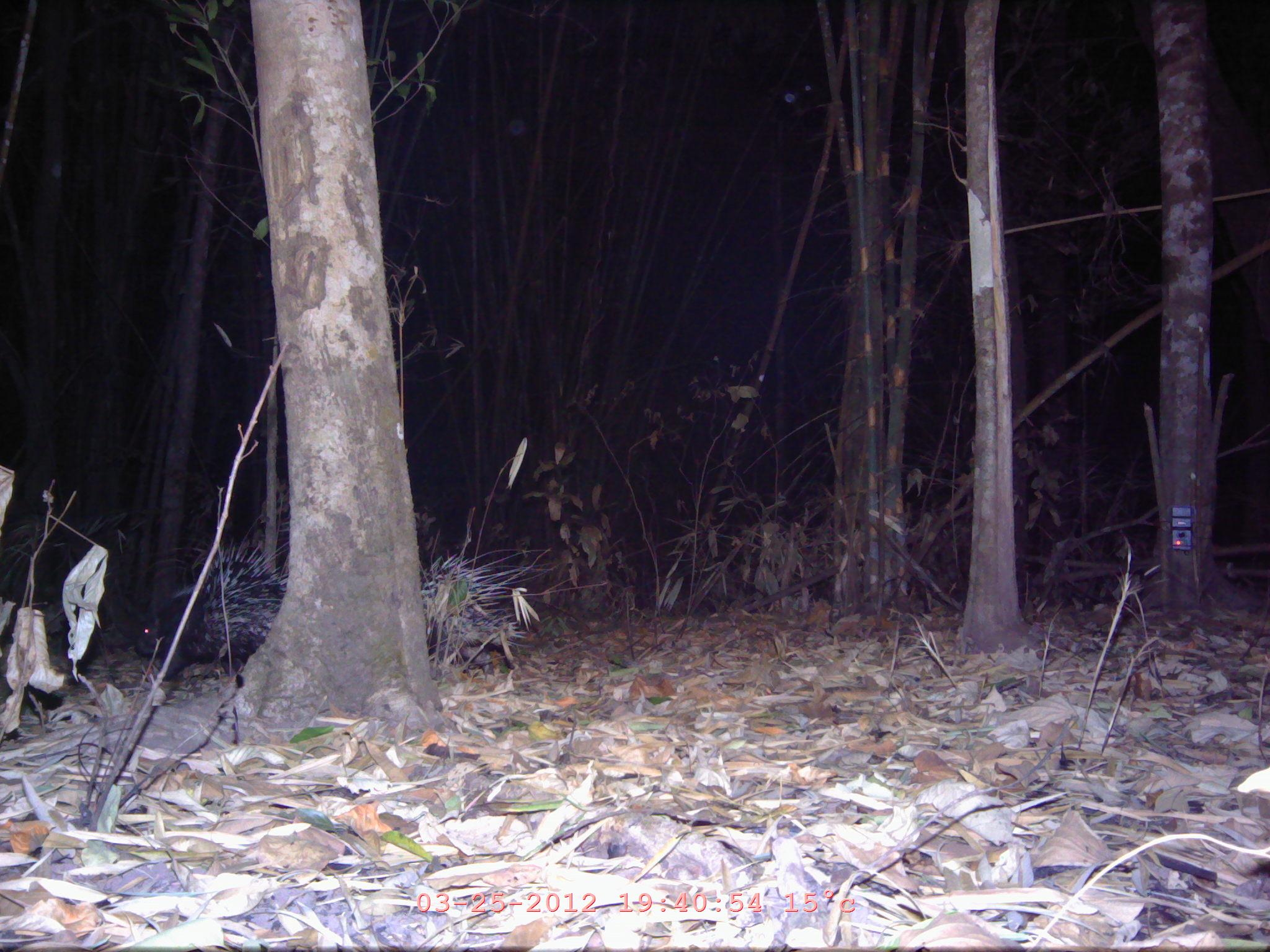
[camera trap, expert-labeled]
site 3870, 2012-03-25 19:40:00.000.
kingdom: Animalia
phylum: Chordata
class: Mammalia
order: Rodentia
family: Hystricidae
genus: Hystrix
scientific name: Hystrix brachyura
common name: east asian porcupine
Hystrix brachyura (east asian porcupine), count 2.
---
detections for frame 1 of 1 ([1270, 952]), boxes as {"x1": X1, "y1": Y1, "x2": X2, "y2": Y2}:
hystrix brachyura: {"x1": 132, "y1": 516, "x2": 290, "y2": 685}; {"x1": 420, "y1": 545, "x2": 553, "y2": 676}